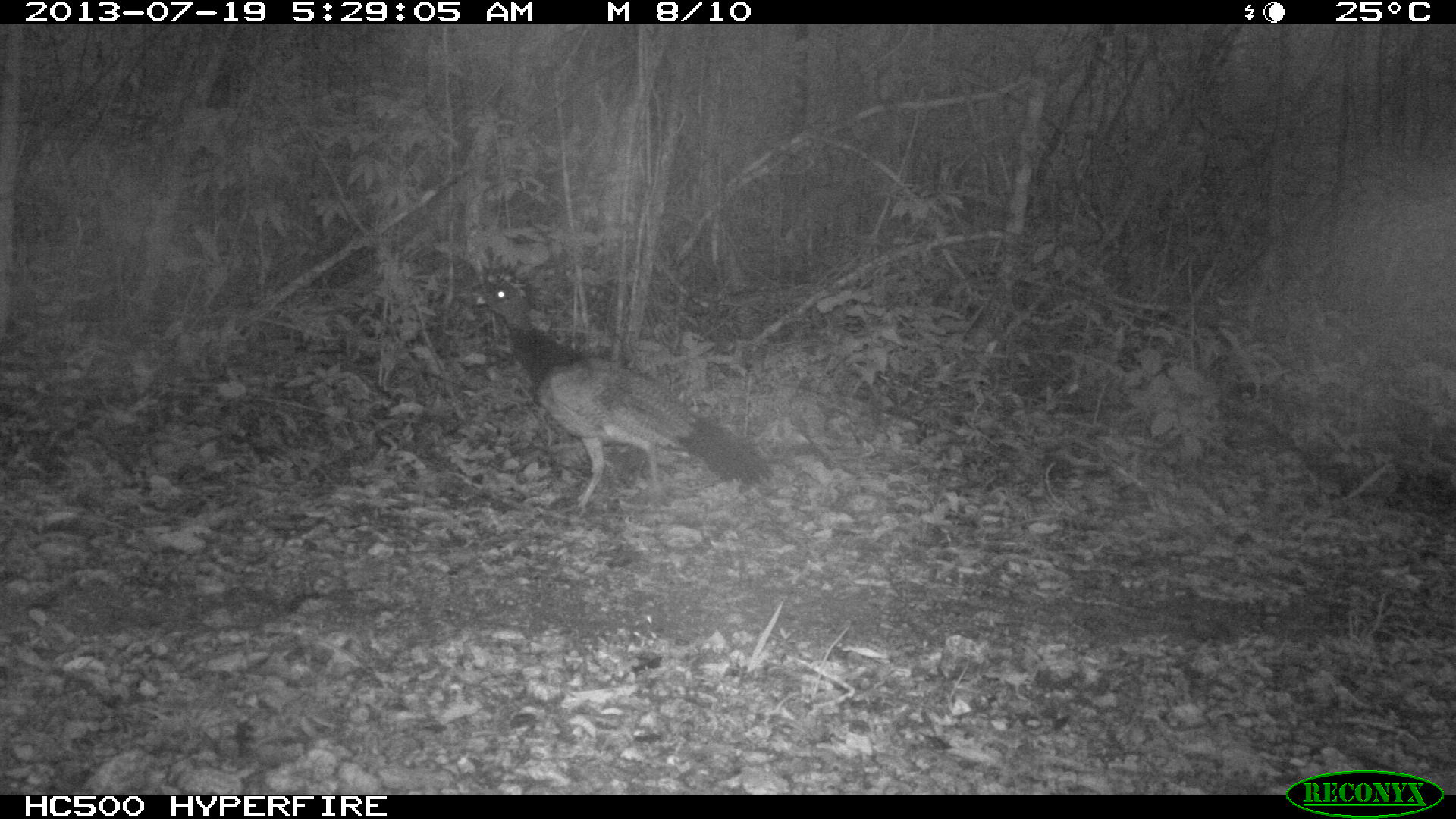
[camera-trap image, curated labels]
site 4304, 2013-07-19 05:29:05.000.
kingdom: Animalia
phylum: Chordata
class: Aves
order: Galliformes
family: Cracidae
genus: Crax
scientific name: Crax rubra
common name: great curassow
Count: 1.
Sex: female.